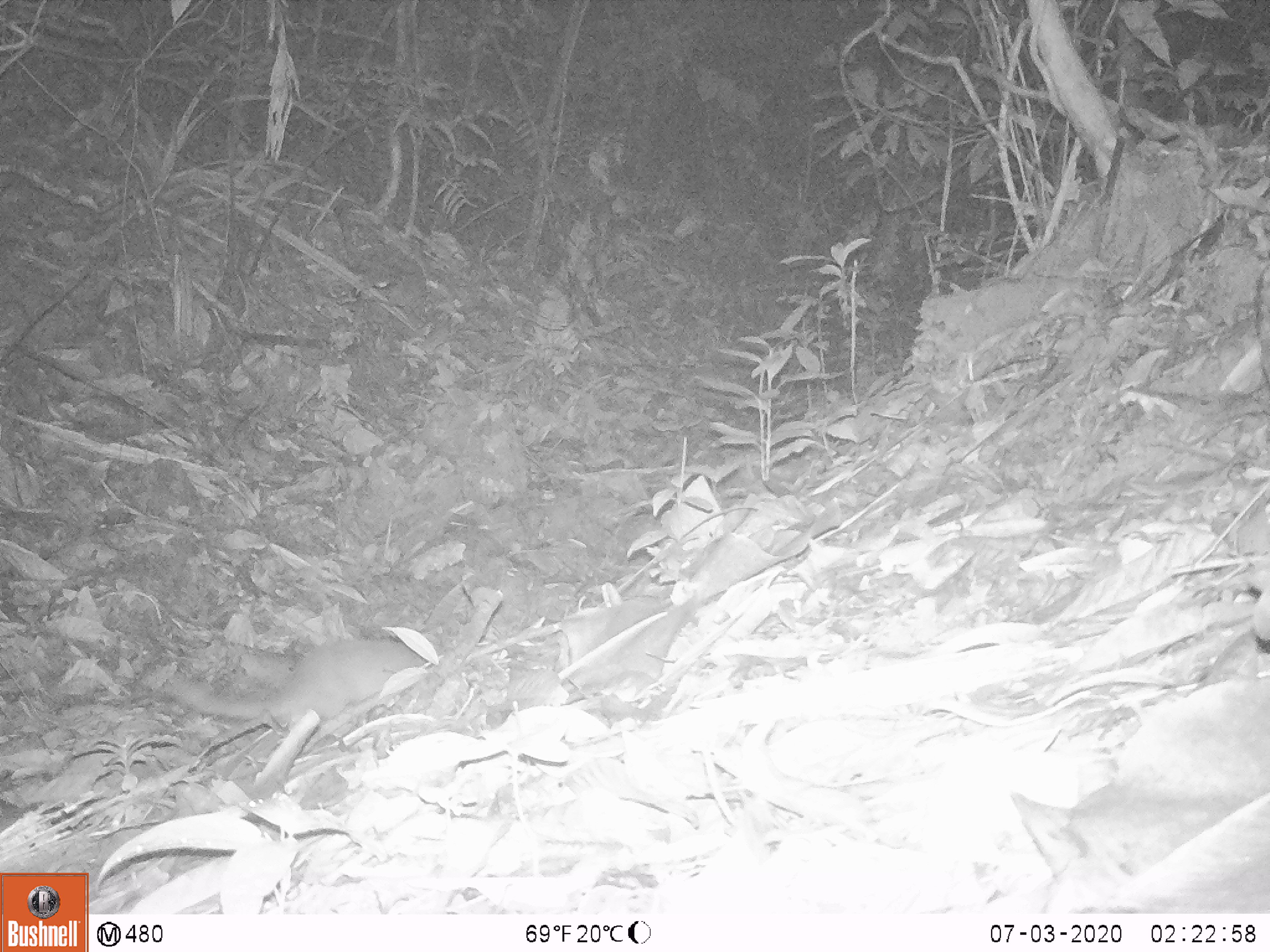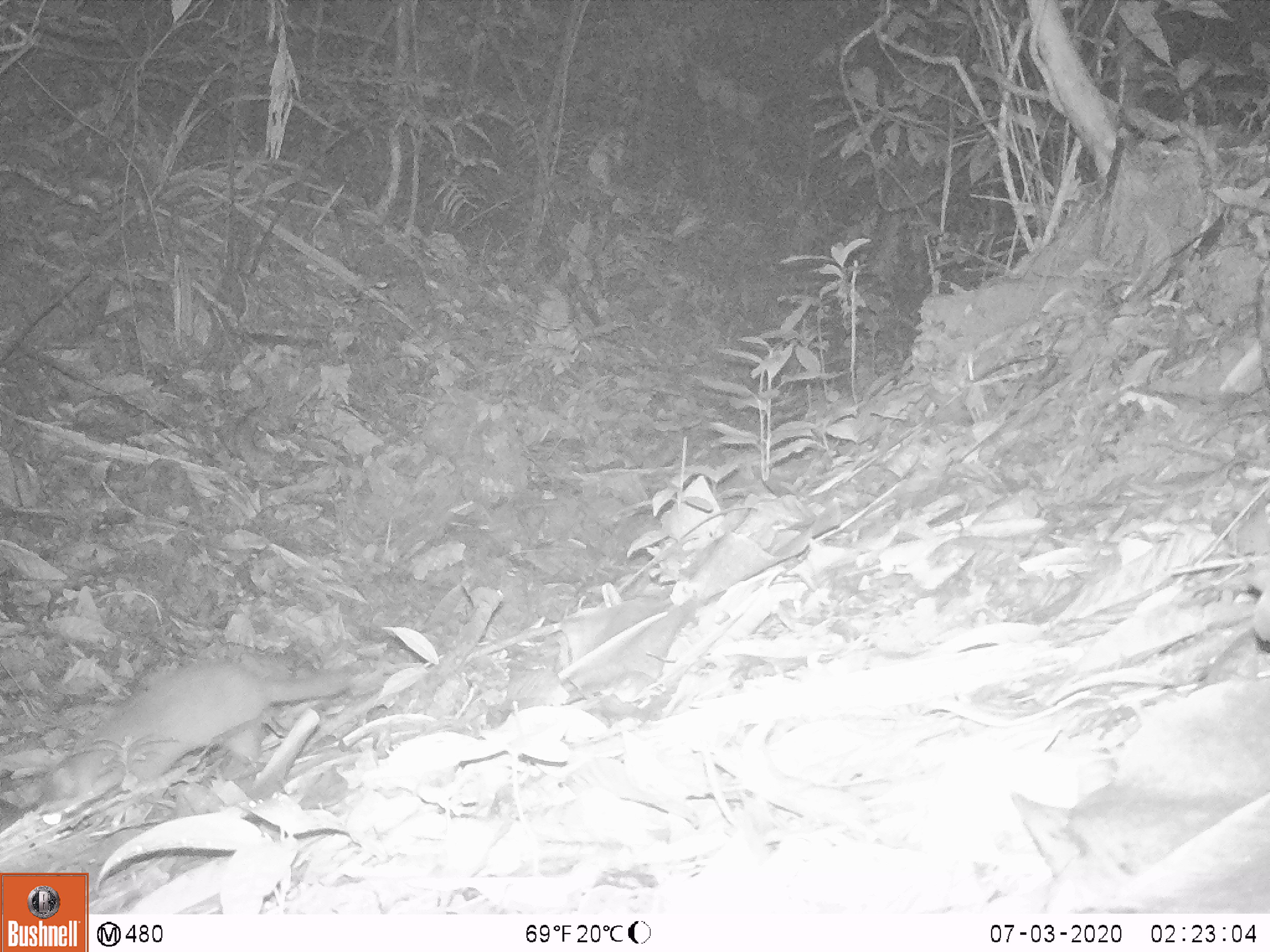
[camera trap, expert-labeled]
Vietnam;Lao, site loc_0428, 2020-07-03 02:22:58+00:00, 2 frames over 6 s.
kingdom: Animalia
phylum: Chordata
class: Mammalia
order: Carnivora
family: Mustelidae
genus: Melogale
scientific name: Melogale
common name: ferret badger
Ferret badger (Melogale). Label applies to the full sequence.